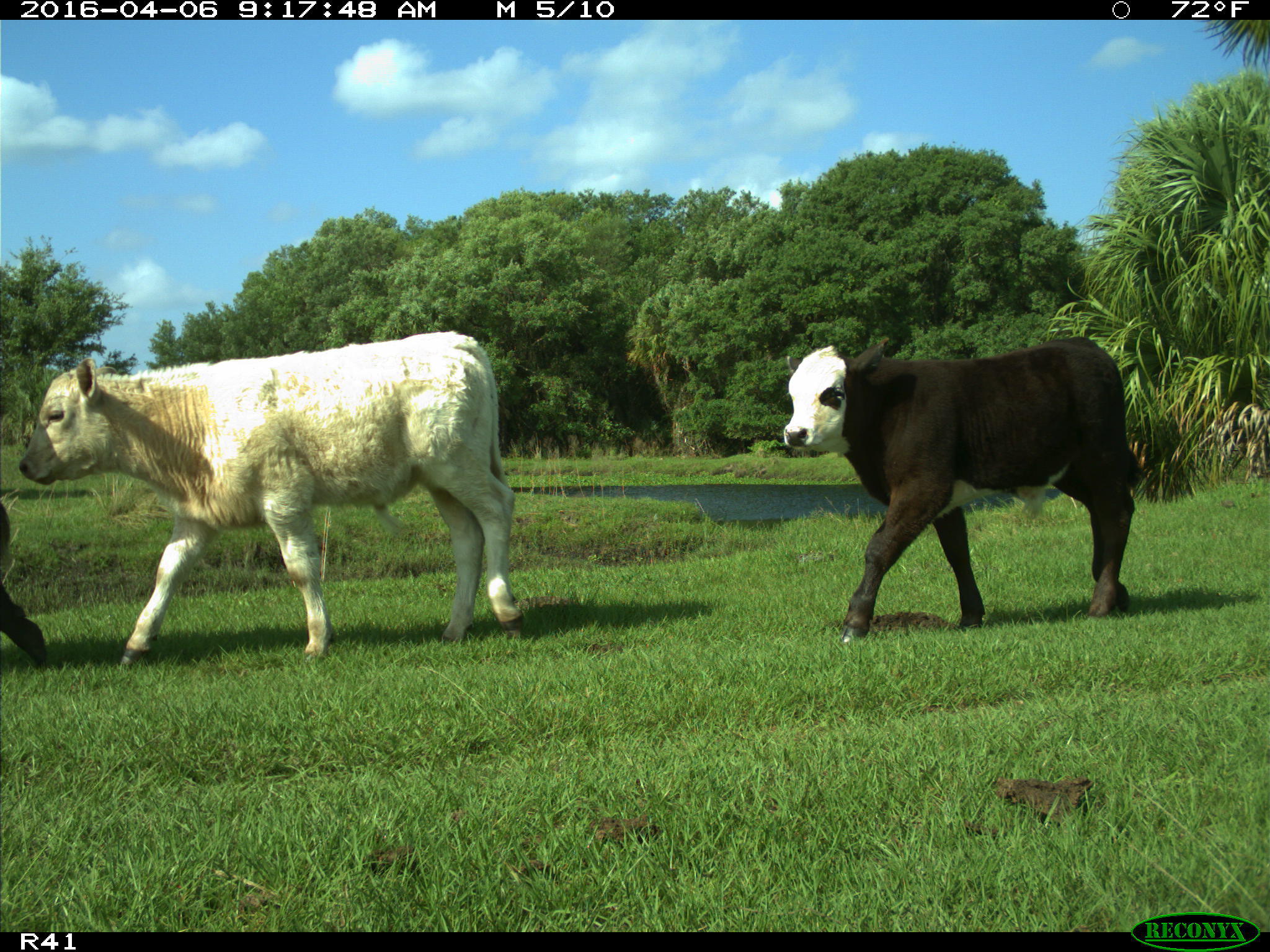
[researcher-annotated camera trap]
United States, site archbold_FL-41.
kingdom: Animalia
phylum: Chordata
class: Mammalia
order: Artiodactyla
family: Bovidae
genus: Bos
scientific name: Bos taurus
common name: domestic cow